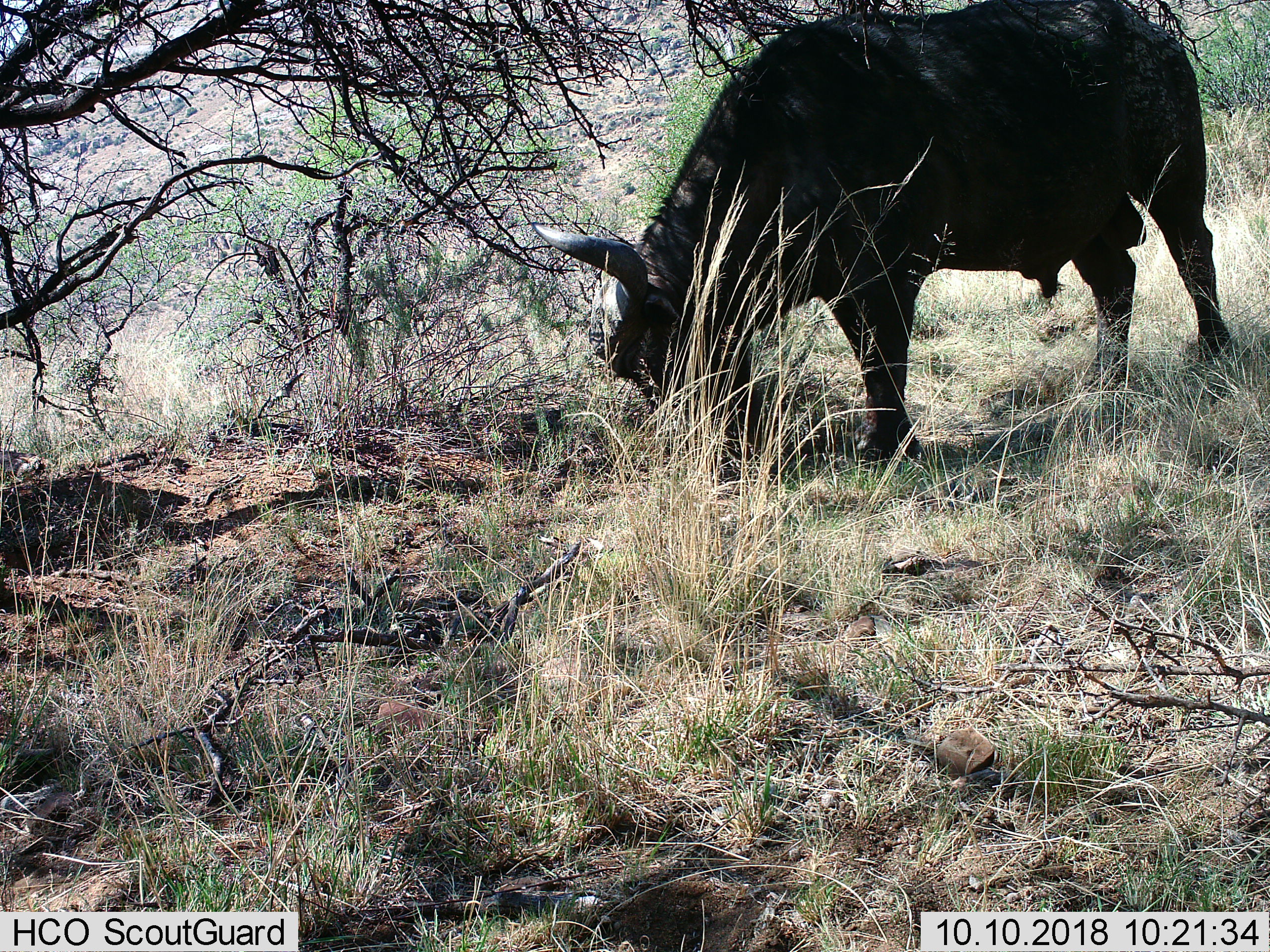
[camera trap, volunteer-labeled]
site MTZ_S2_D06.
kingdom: Animalia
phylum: Chordata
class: Mammalia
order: Artiodactyla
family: Bovidae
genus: Syncerus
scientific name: Syncerus caffer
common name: african buffalo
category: buffalo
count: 1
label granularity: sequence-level